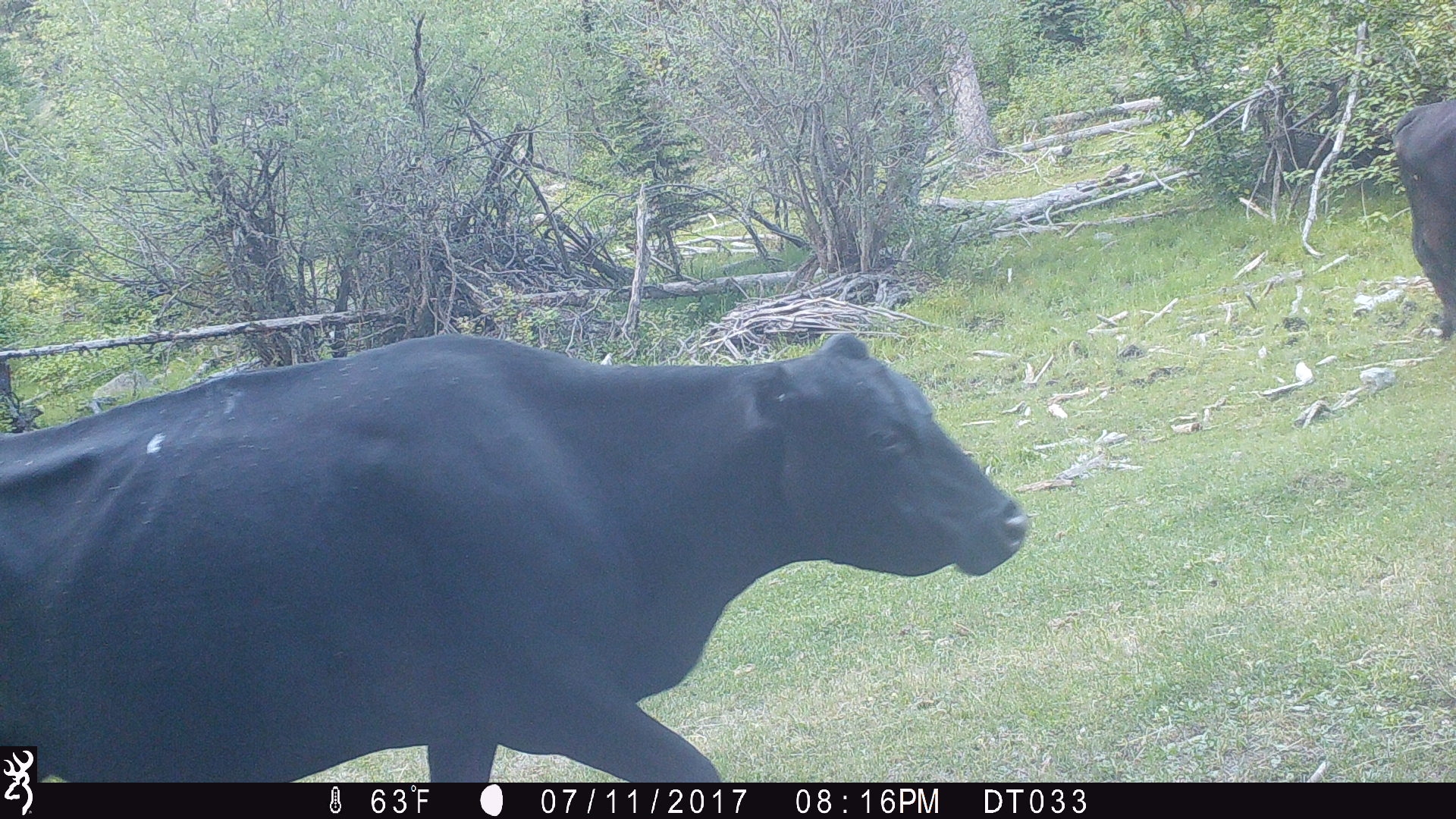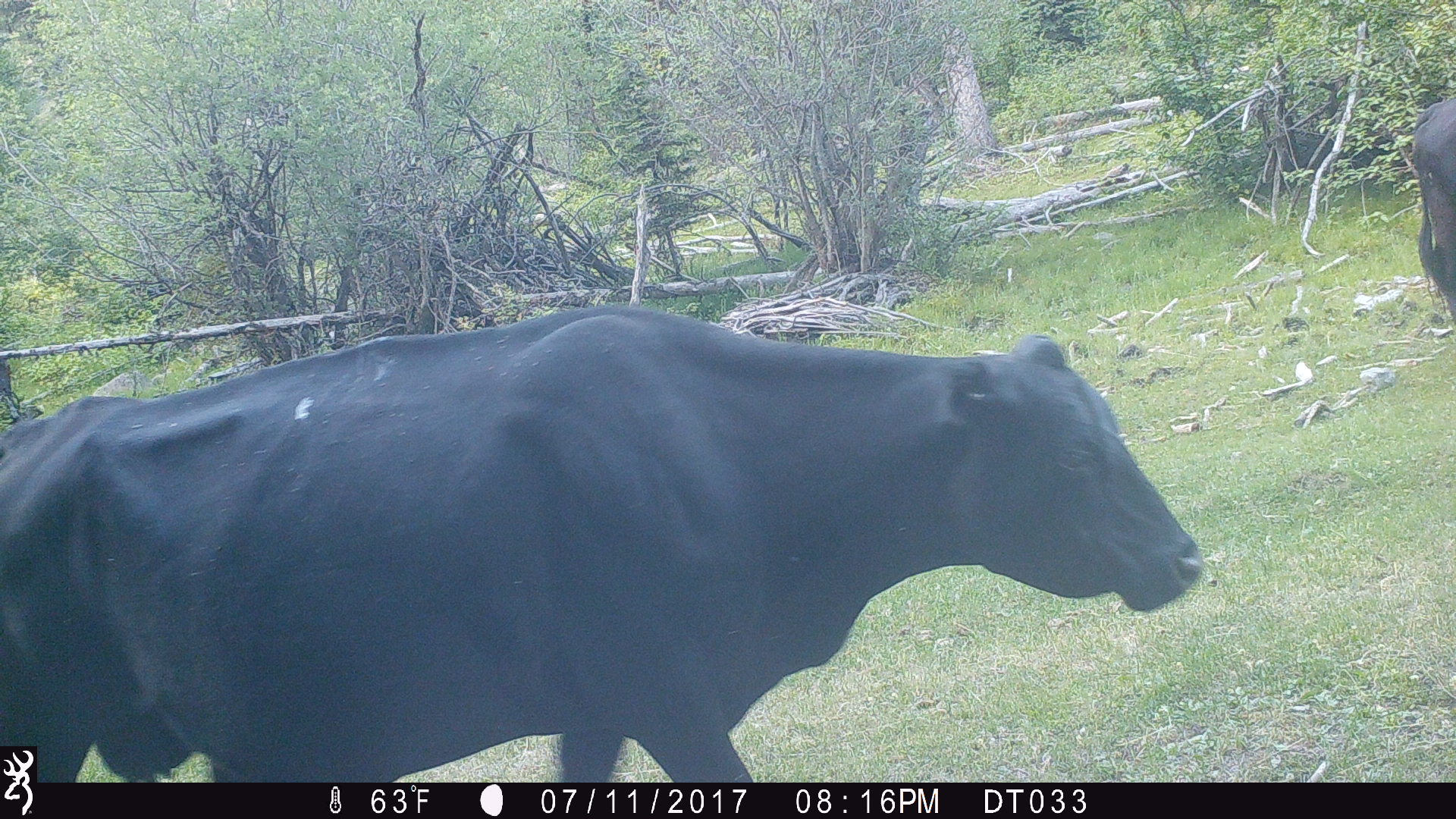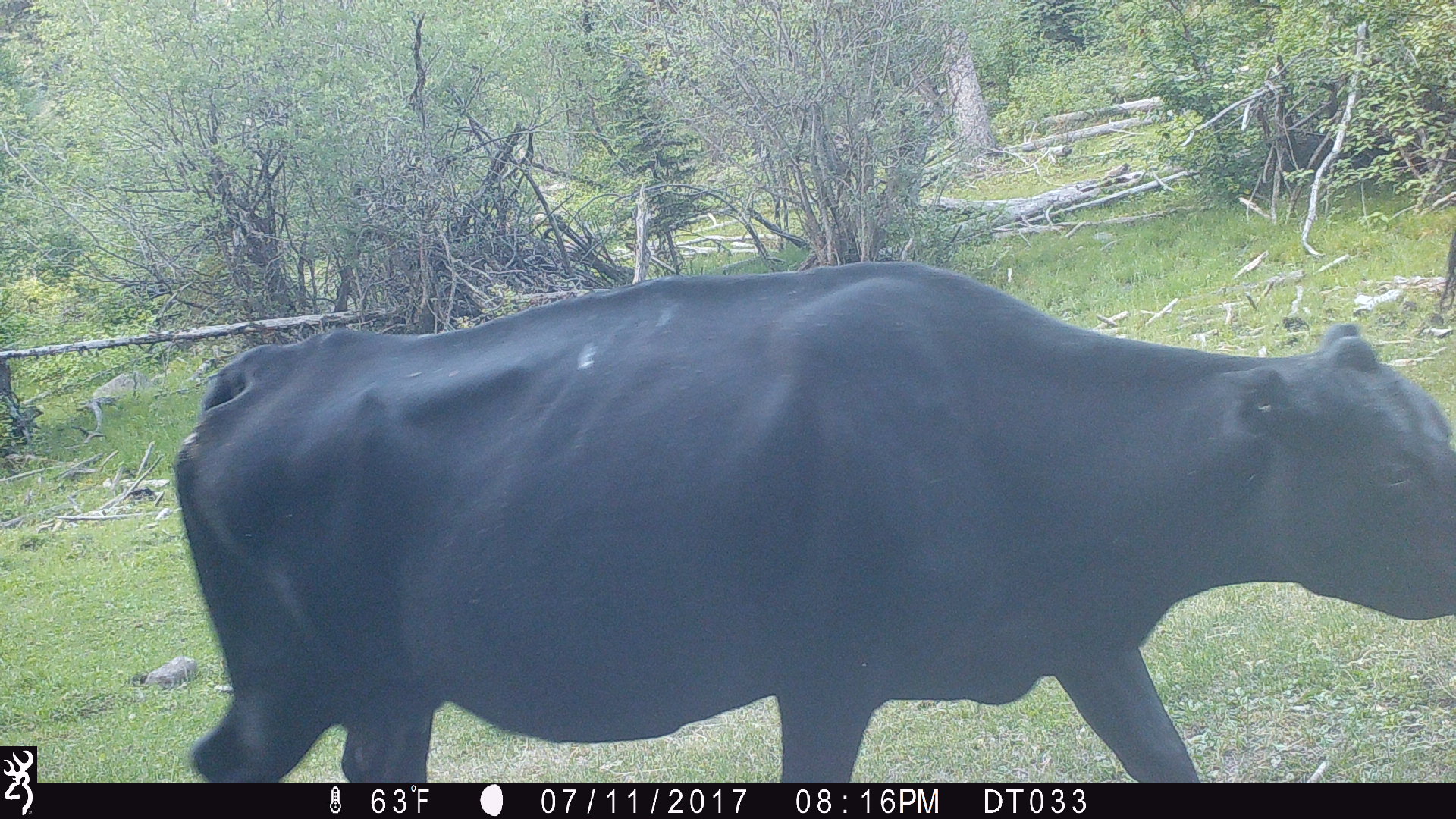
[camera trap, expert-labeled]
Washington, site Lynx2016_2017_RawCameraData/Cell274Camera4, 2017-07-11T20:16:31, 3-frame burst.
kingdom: Animalia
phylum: Chordata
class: Mammalia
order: Artiodactyla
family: Bovidae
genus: Bos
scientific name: Bos taurus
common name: domestic cattle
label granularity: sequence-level